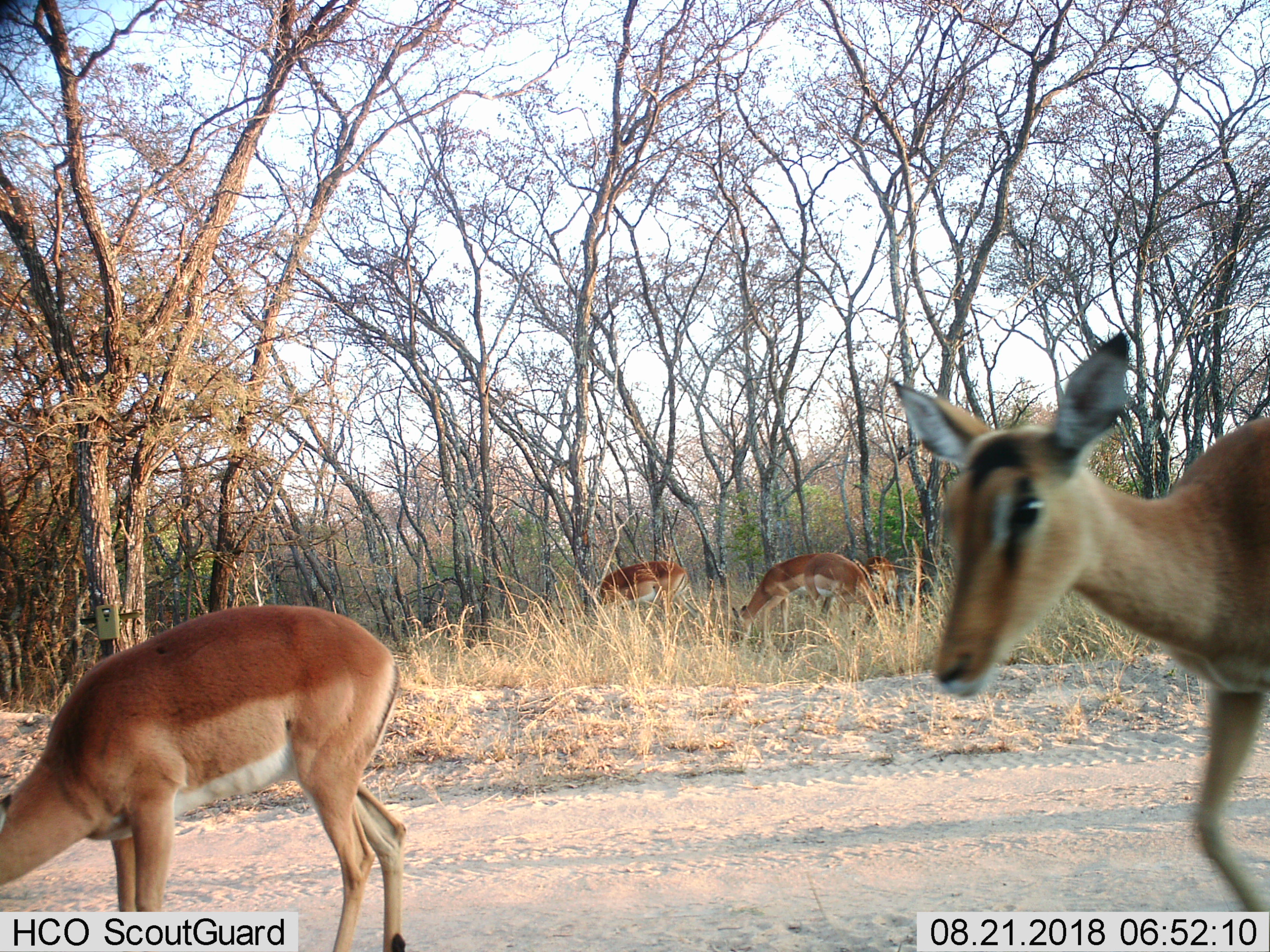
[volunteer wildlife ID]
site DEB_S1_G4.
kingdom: Animalia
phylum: Chordata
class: Mammalia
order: Artiodactyla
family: Bovidae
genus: Aepyceros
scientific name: Aepyceros melampus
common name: impala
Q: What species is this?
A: Impala (Aepyceros melampus).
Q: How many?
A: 5.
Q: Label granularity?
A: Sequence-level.